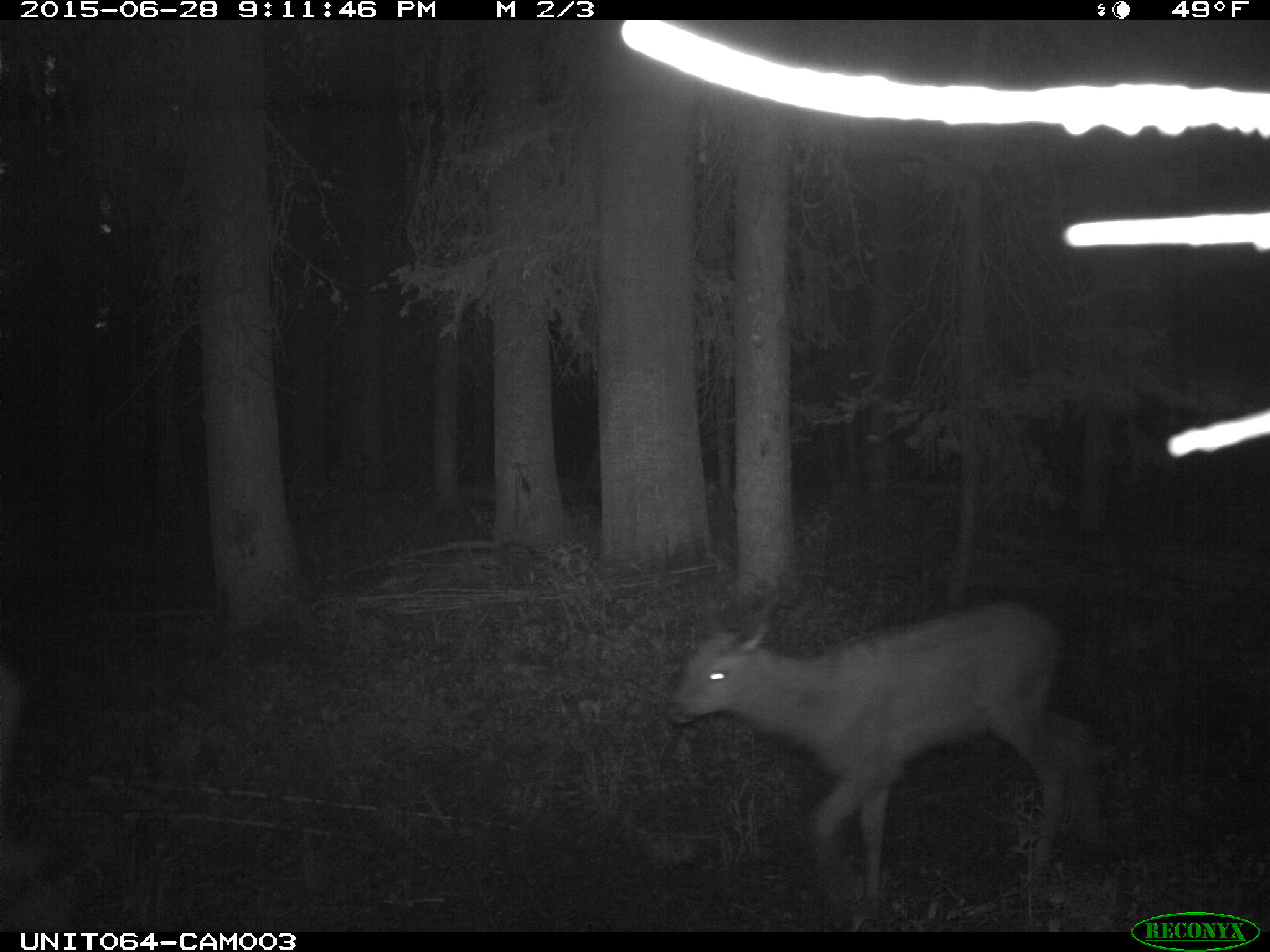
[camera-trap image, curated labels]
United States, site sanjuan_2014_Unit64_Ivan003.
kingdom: Animalia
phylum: Chordata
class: Mammalia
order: Artiodactyla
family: Cervidae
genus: Cervus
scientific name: Cervus elaphus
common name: red deer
Cervus elaphus (red deer).